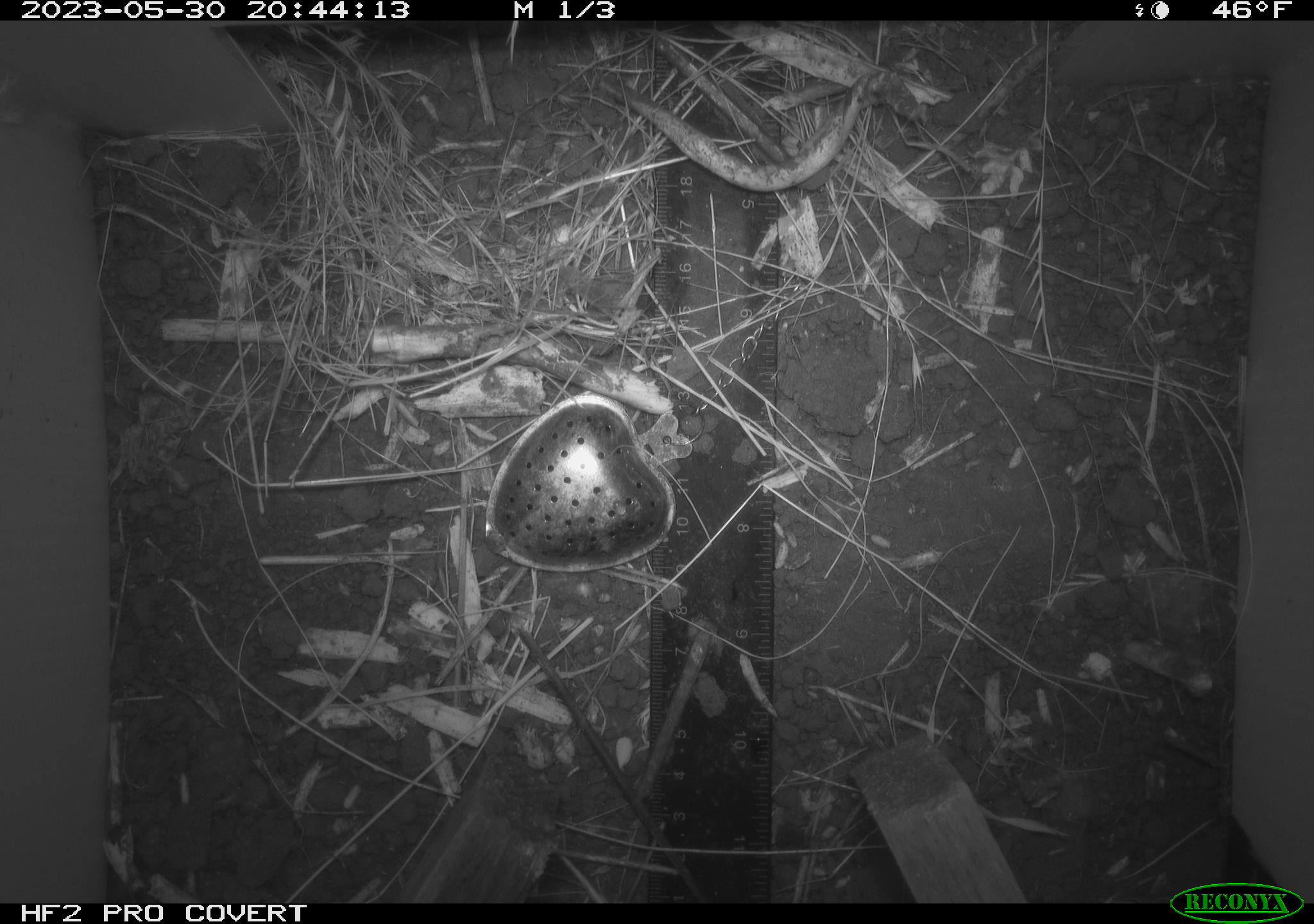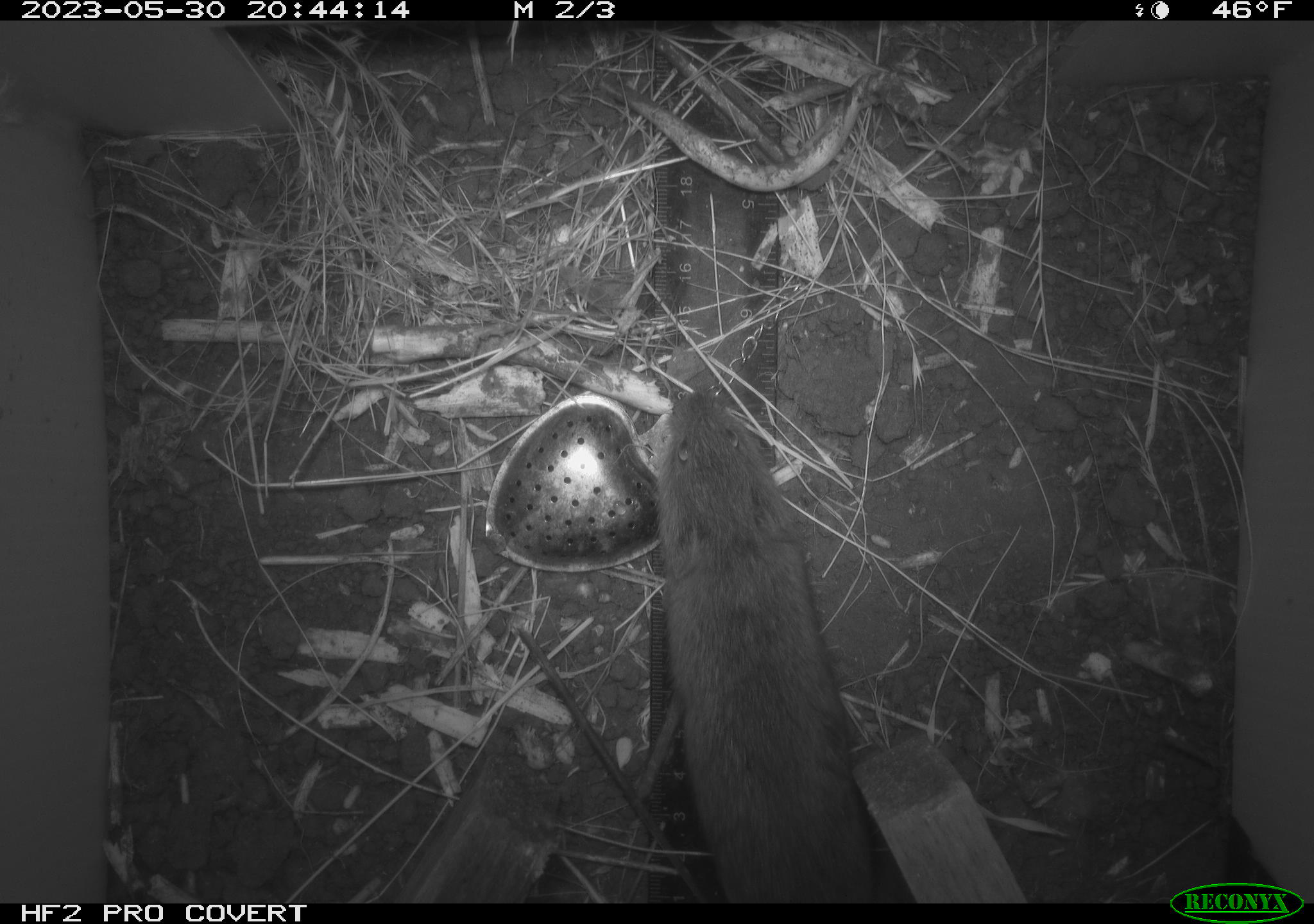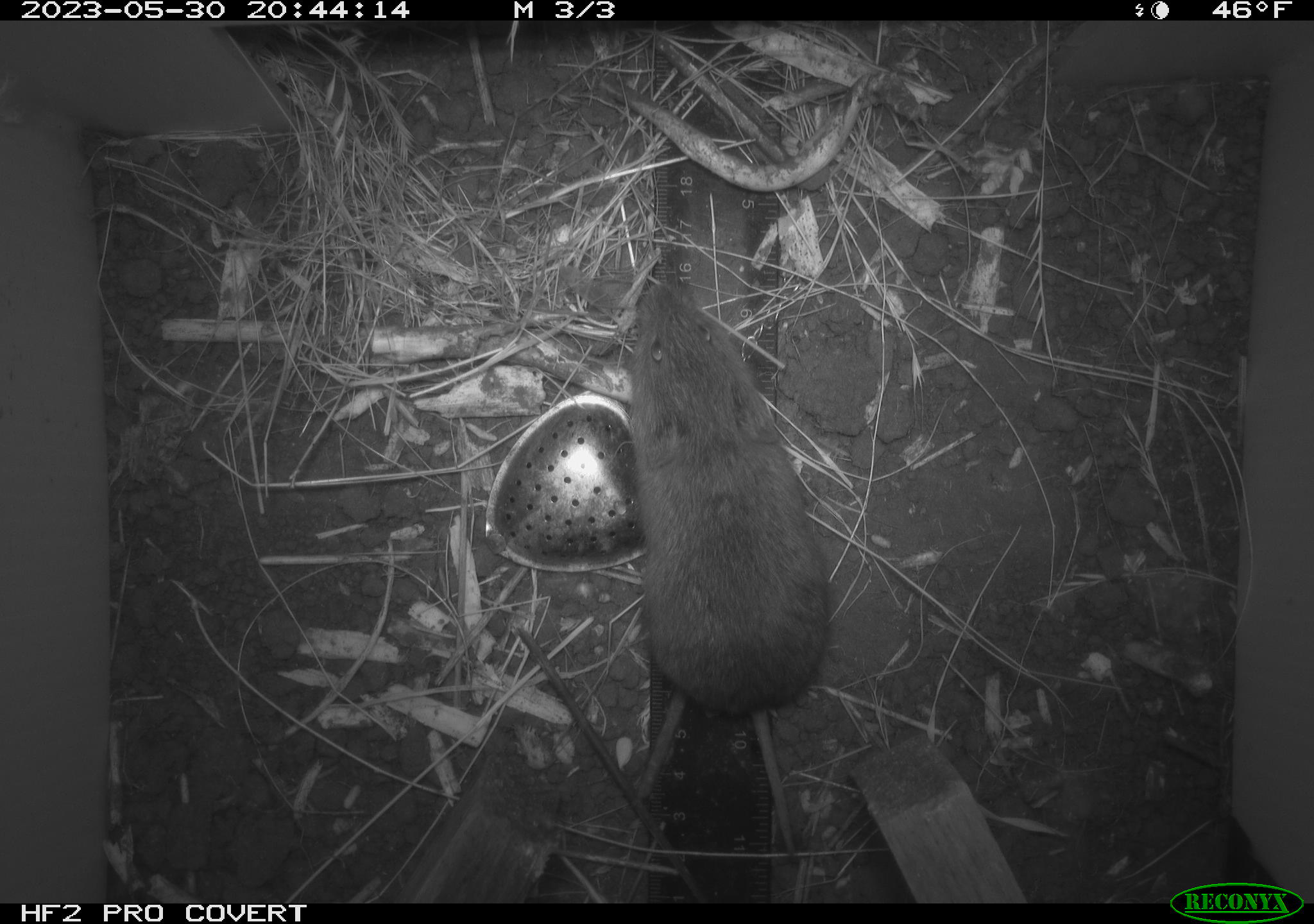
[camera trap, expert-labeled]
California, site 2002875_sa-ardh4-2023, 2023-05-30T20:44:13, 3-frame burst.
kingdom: Animalia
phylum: Chordata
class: Mammalia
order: Rodentia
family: Cricetidae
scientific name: Arvicolinae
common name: voles, lemmings, and muskrats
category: arvicolinae subfamily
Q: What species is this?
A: Arvicolinae subfamily (voles, lemmings, and muskrats) (Arvicolinae).